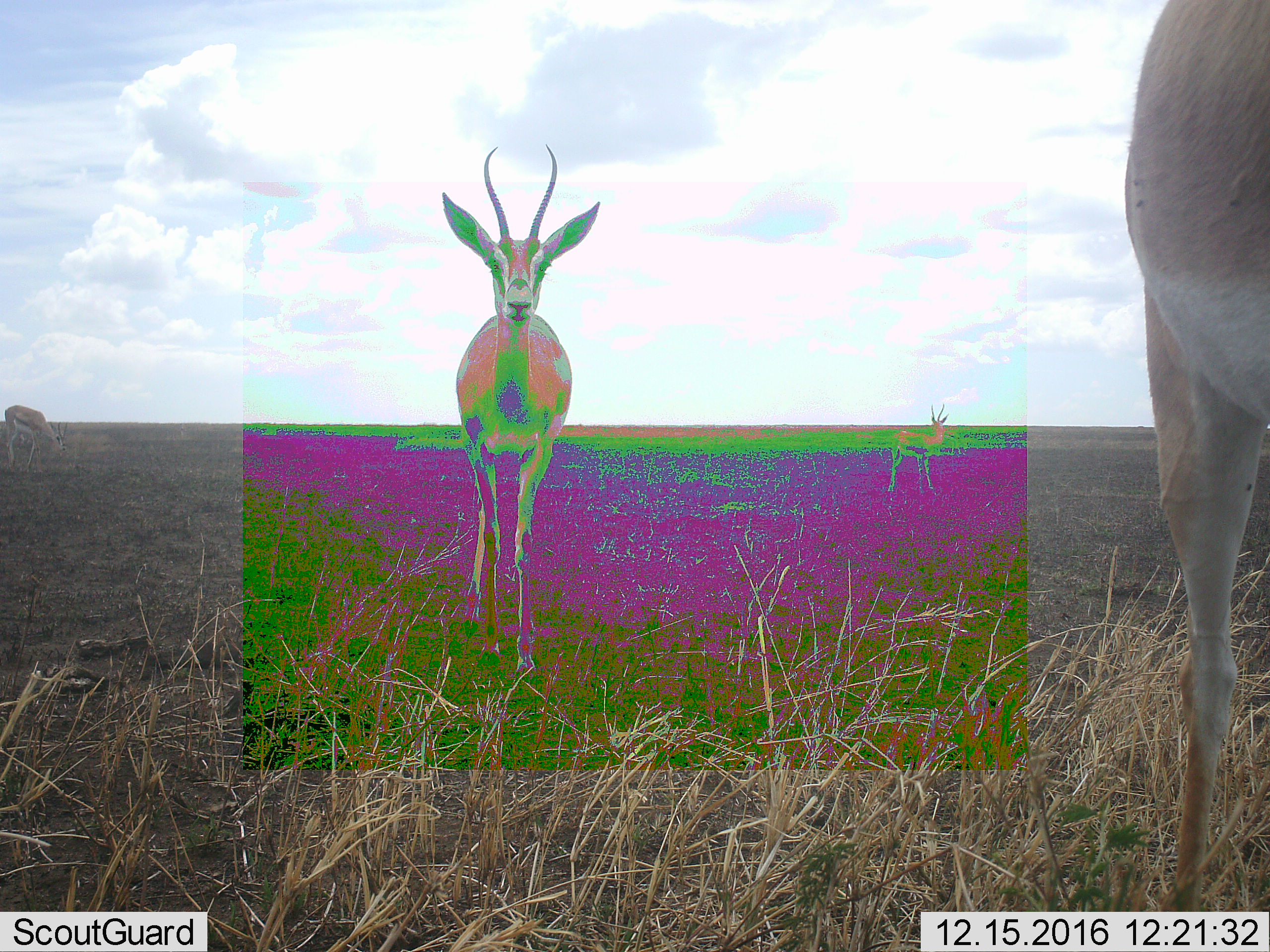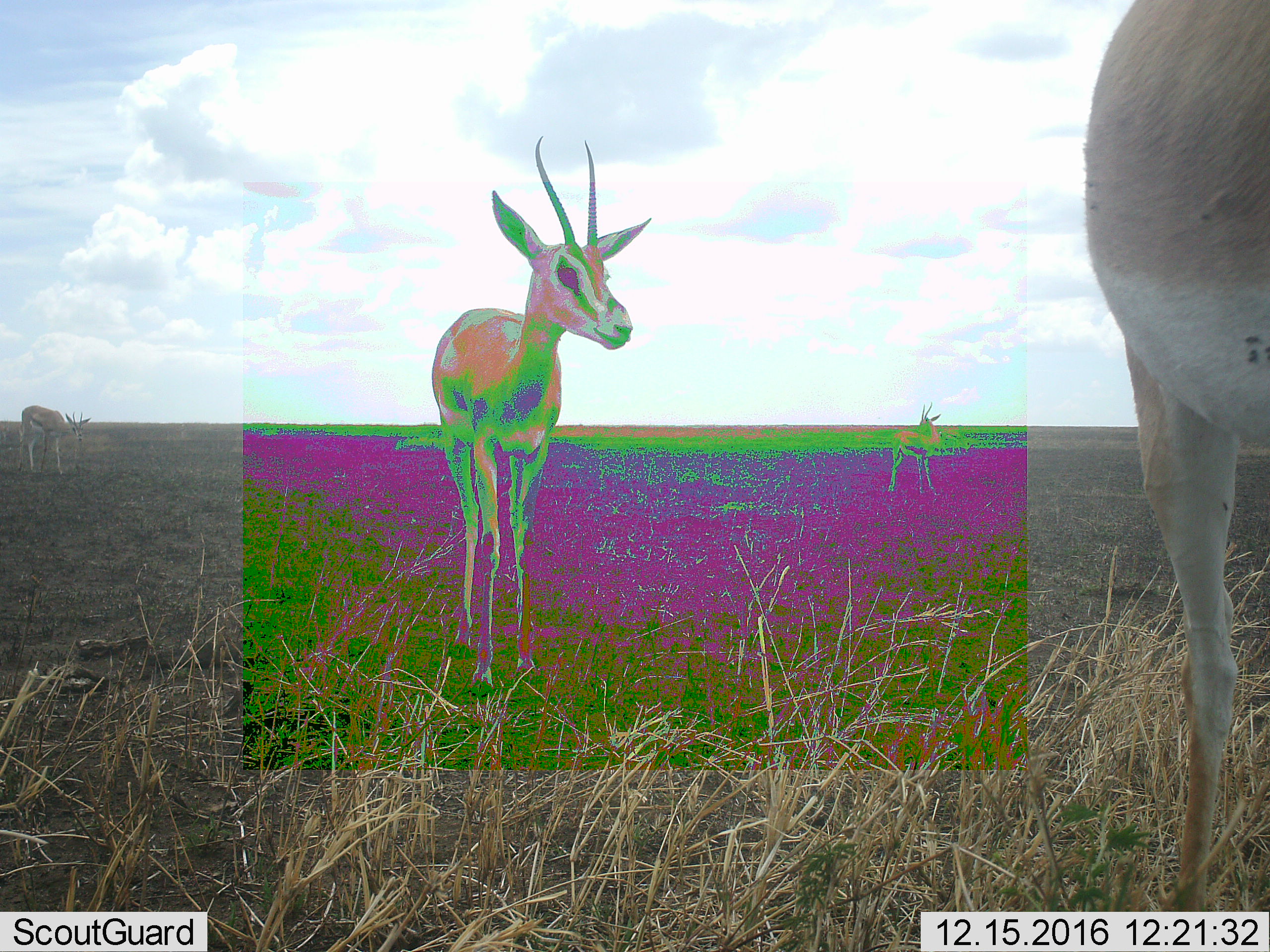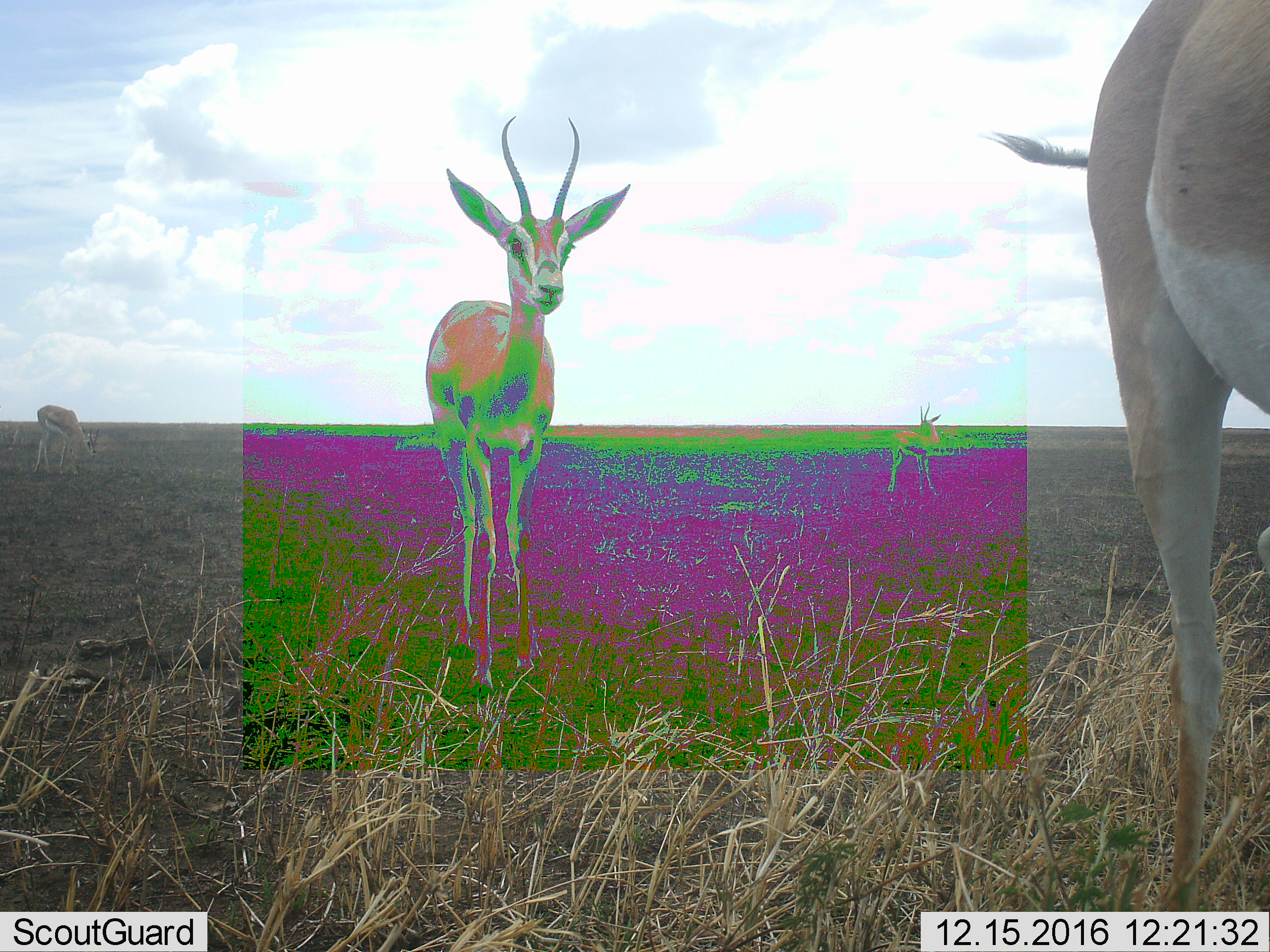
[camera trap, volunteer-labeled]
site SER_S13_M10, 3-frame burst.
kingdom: Animalia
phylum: Chordata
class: Mammalia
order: Artiodactyla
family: Bovidae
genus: Eudorcas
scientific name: Eudorcas thomsonii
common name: thomson's gazelle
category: gazellethomsons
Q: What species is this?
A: Gazellethomsons (thomson's gazelle) (Eudorcas thomsonii).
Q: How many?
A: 4.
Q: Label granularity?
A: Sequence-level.